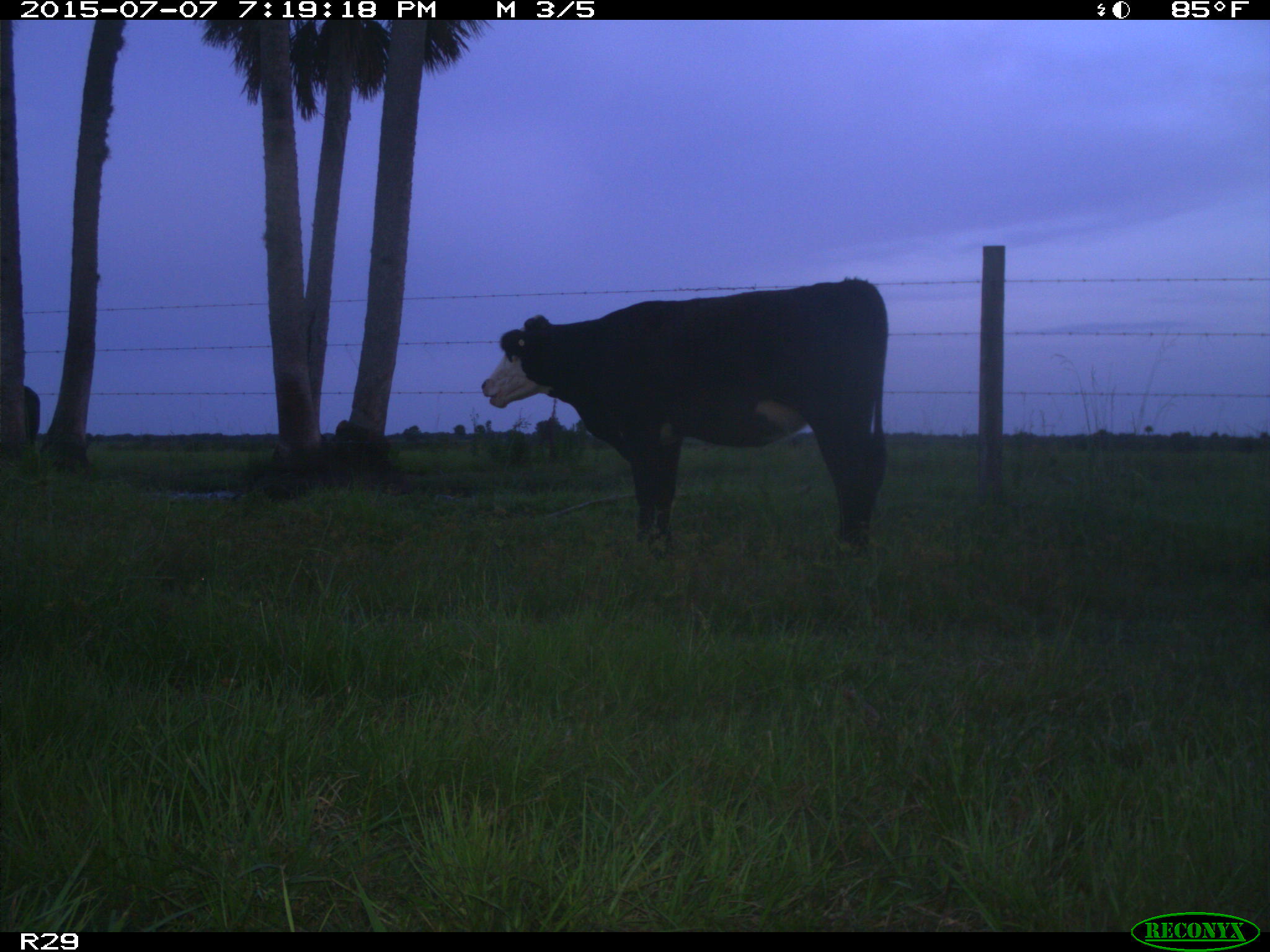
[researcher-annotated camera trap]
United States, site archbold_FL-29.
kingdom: Animalia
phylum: Chordata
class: Mammalia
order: Artiodactyla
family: Bovidae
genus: Bos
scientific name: Bos taurus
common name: domestic cow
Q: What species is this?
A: Bos taurus (domestic cow).